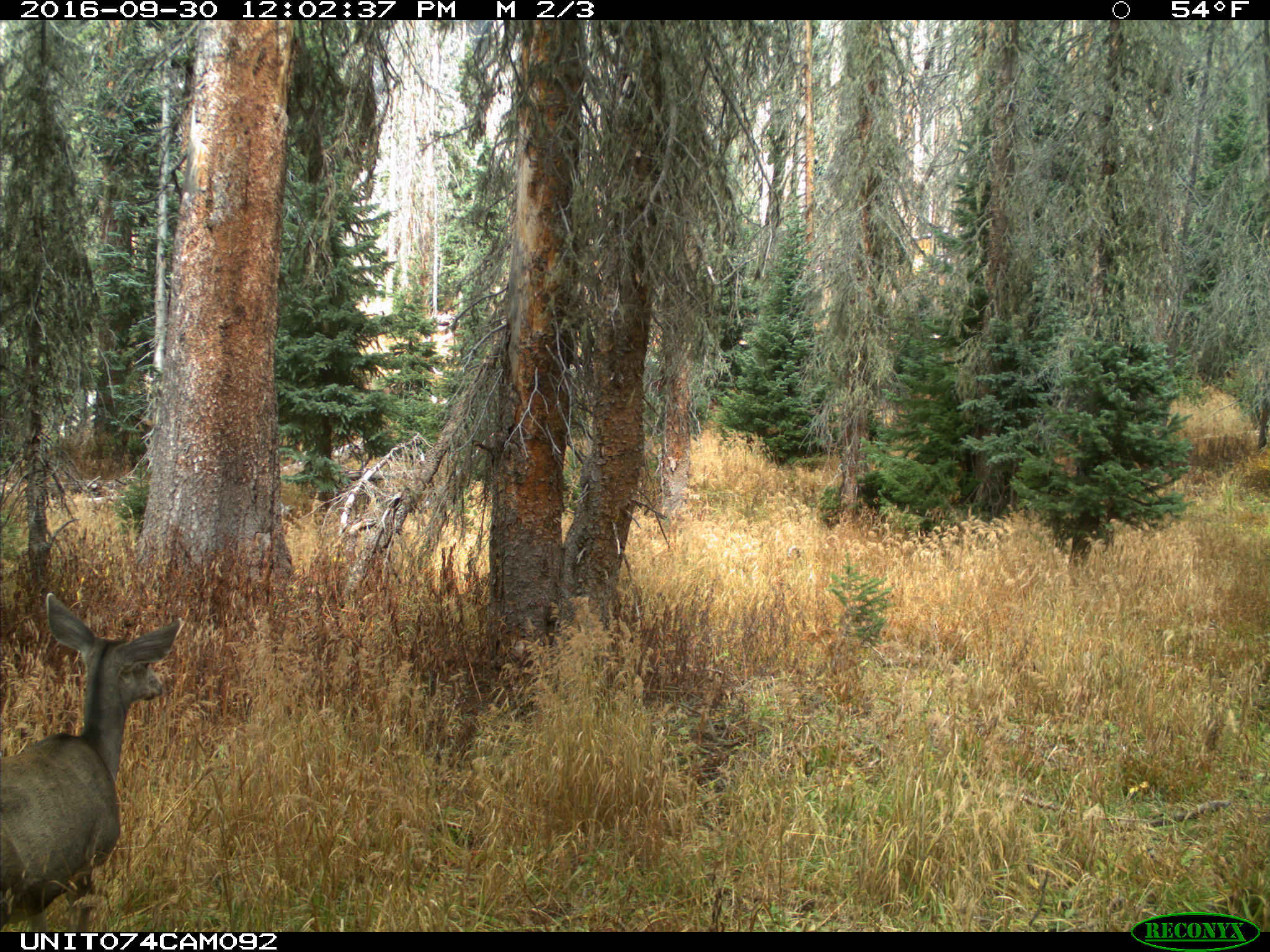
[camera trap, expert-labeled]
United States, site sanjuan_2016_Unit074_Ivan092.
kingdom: Animalia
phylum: Chordata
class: Mammalia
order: Artiodactyla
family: Cervidae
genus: Odocoileus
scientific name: Odocoileus hemionus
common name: mule deer